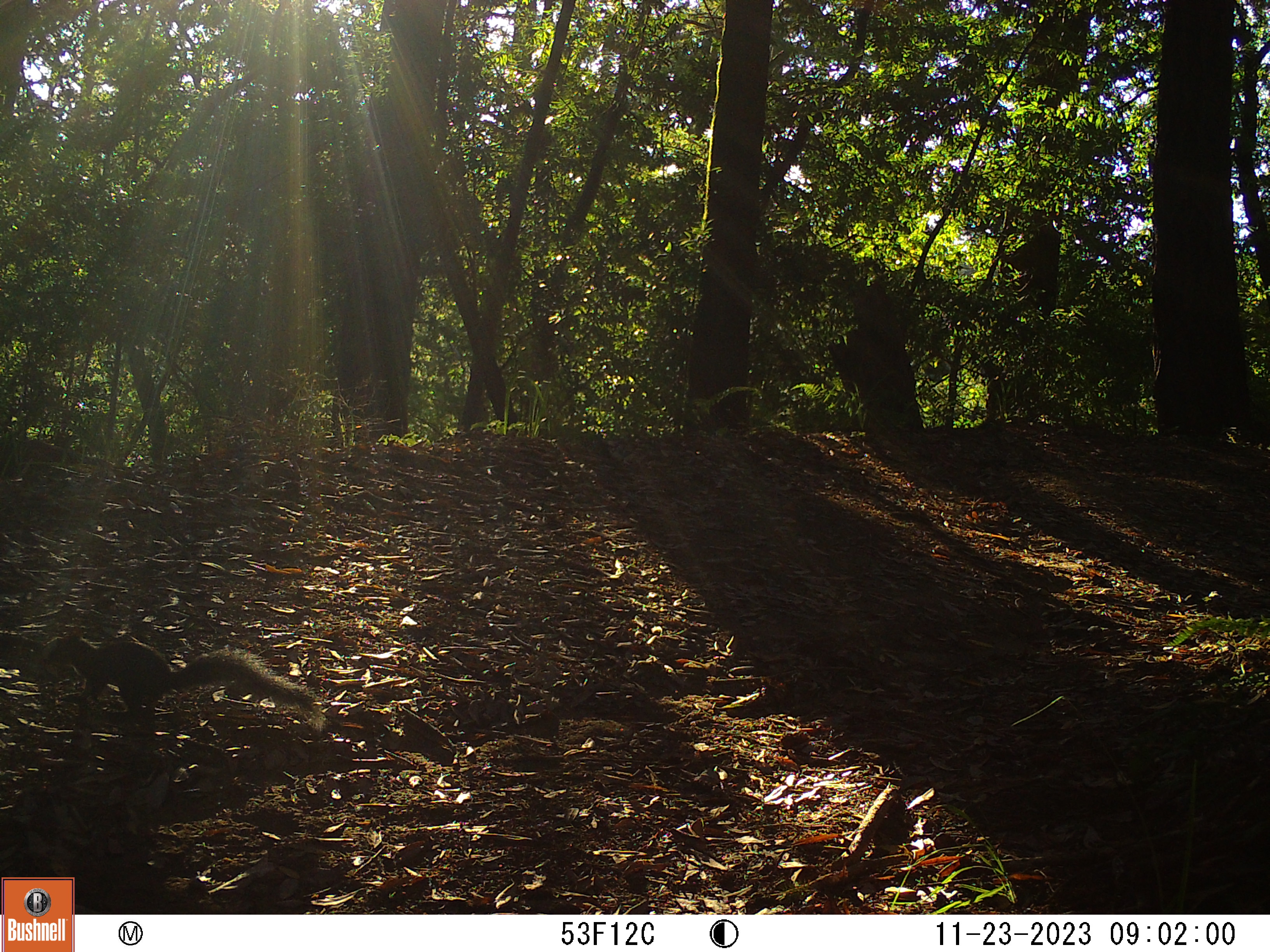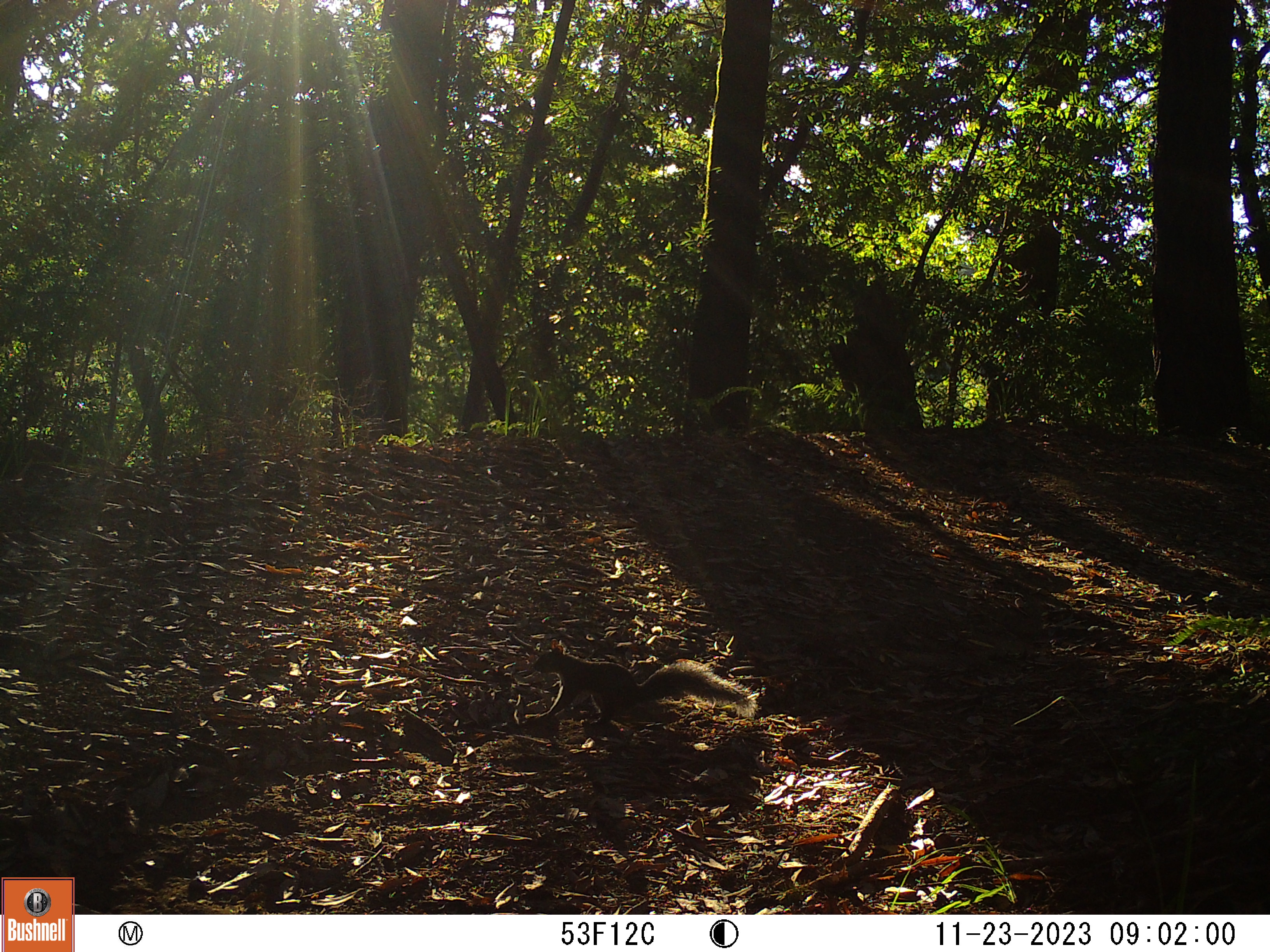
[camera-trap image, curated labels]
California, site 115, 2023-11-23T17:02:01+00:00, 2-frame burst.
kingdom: Animalia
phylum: Chordata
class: Mammalia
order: Rodentia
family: Sciuridae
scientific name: Sciuridae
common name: squirrel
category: unknown squirrel